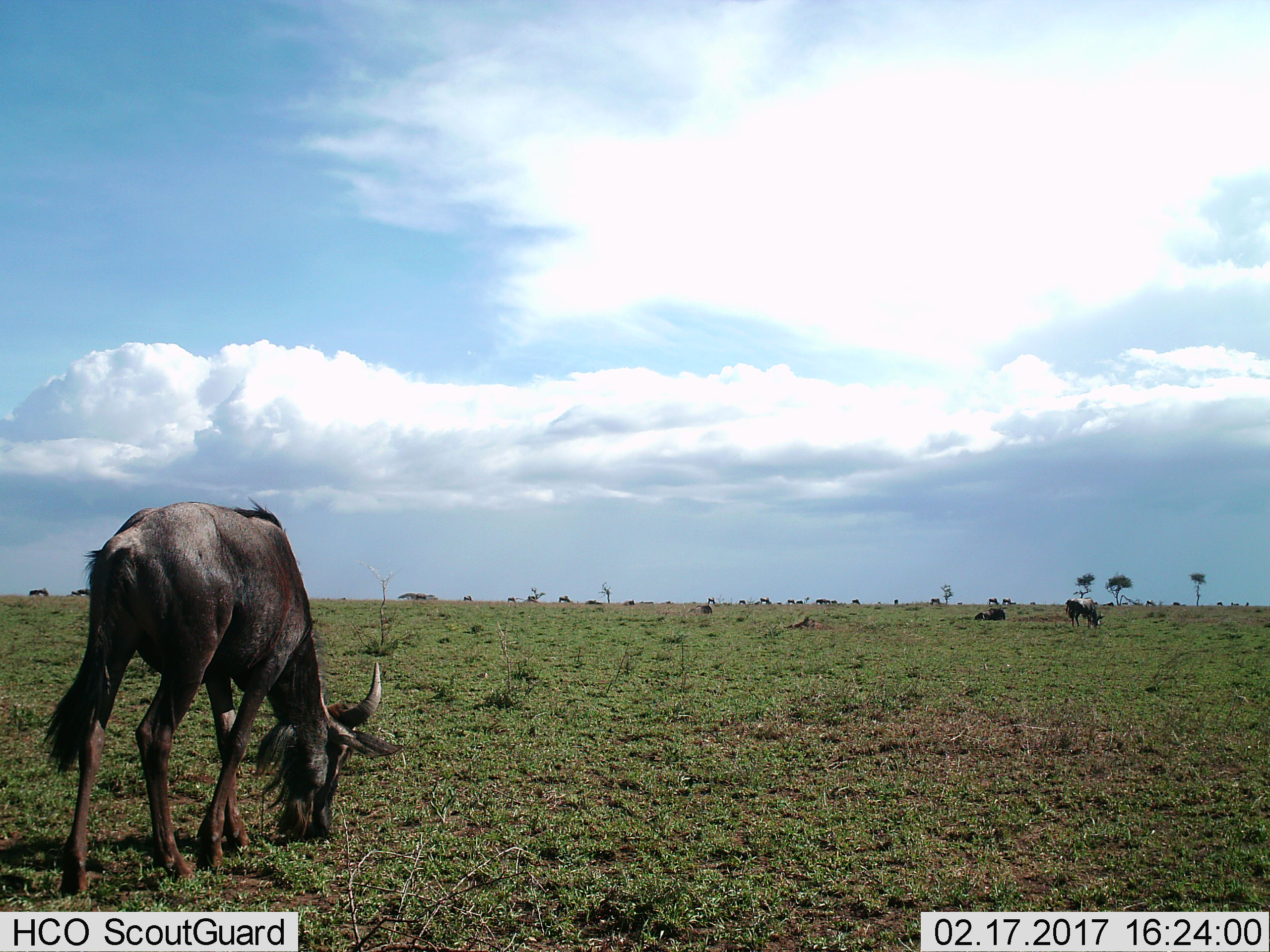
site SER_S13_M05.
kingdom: Animalia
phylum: Chordata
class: Mammalia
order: Artiodactyla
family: Bovidae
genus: Connochaetes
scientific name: Connochaetes taurinus taurinus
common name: blue wildebeest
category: wildebeestblue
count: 5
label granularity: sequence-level